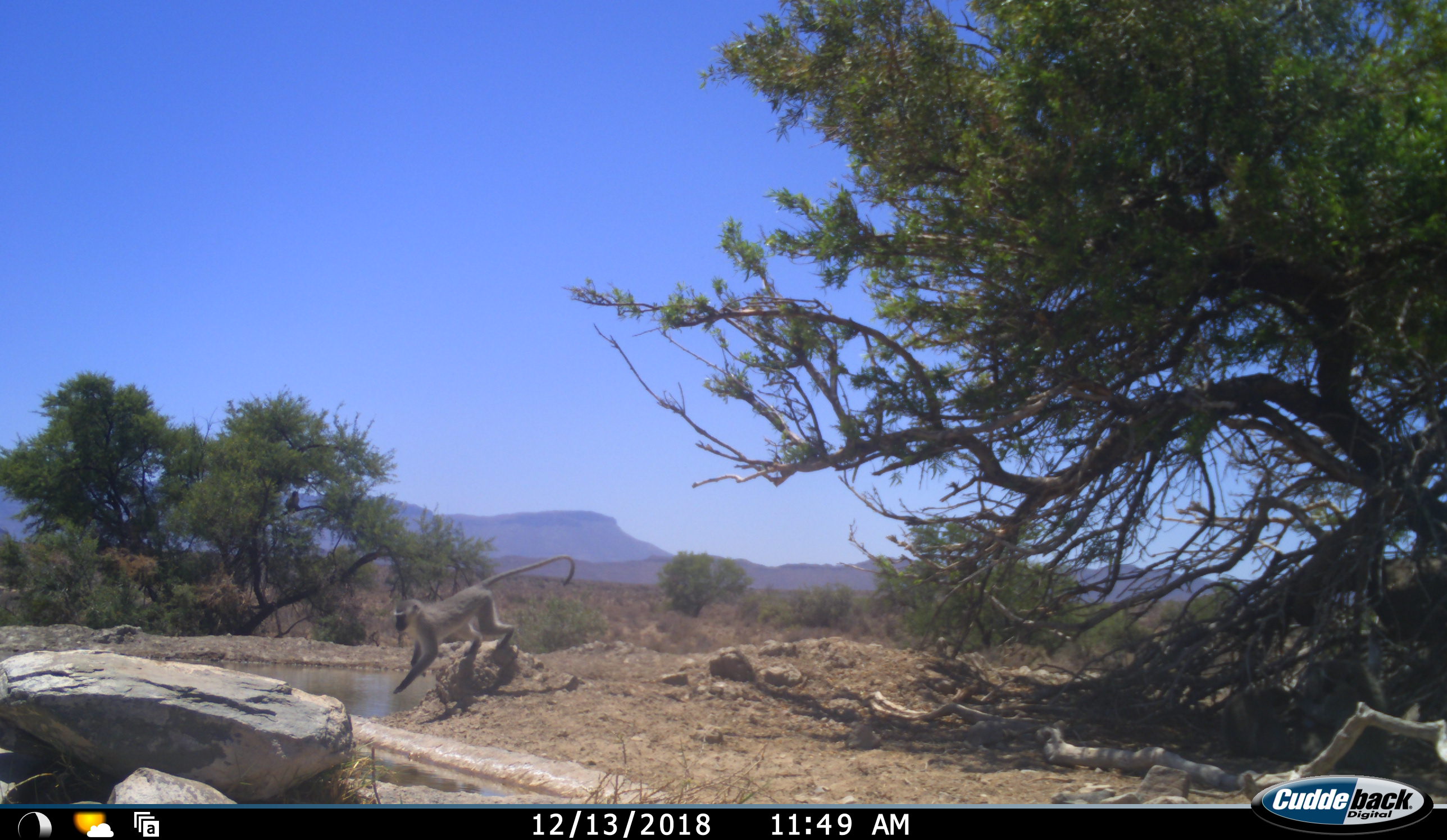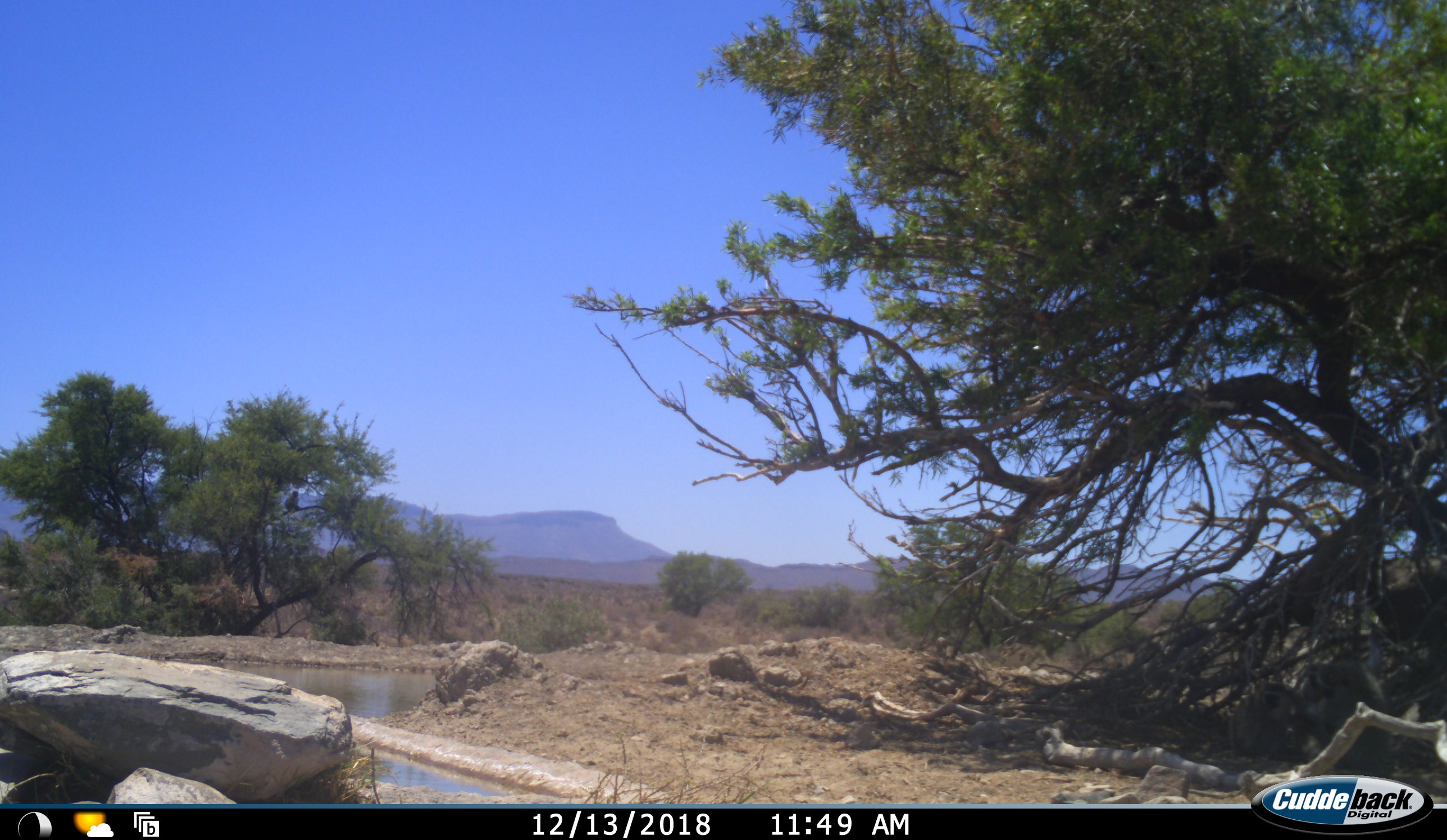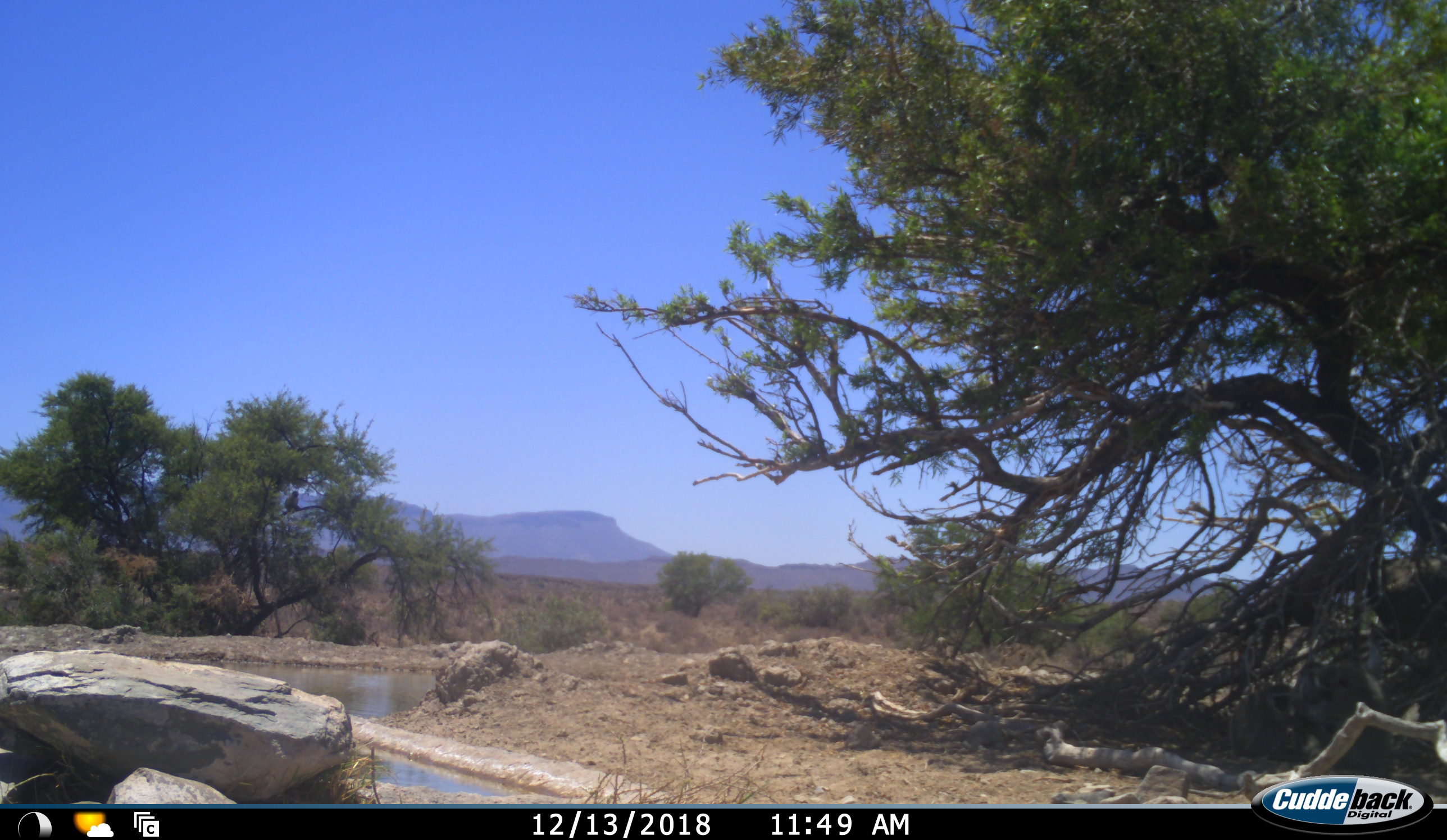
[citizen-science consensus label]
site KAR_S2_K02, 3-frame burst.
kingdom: Animalia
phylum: Chordata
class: Mammalia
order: Primates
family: Cercopithecidae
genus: Chlorocebus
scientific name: Chlorocebus pygerythrus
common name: vervet monkey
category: monkeyvervet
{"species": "monkeyvervet (vervet monkey) (Chlorocebus pygerythrus)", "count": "1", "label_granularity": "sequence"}